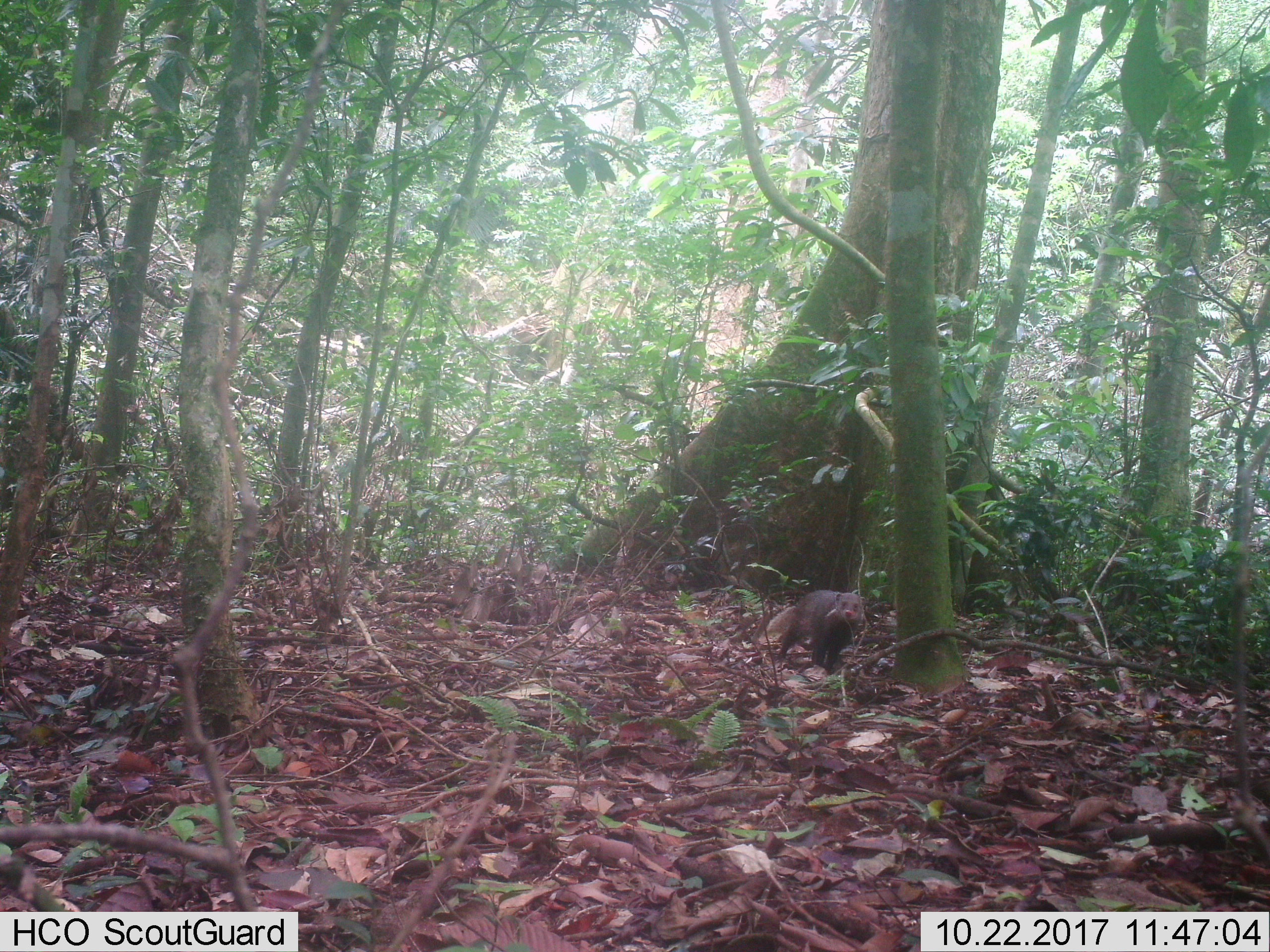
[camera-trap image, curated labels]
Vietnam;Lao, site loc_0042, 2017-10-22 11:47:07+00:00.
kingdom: Animalia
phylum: Chordata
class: Mammalia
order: Carnivora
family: Herpestidae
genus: Urva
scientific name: Urva urva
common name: crab-eating mongoose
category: crab eating mongoose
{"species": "crab eating mongoose (crab-eating mongoose) (Urva urva)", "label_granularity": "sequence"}